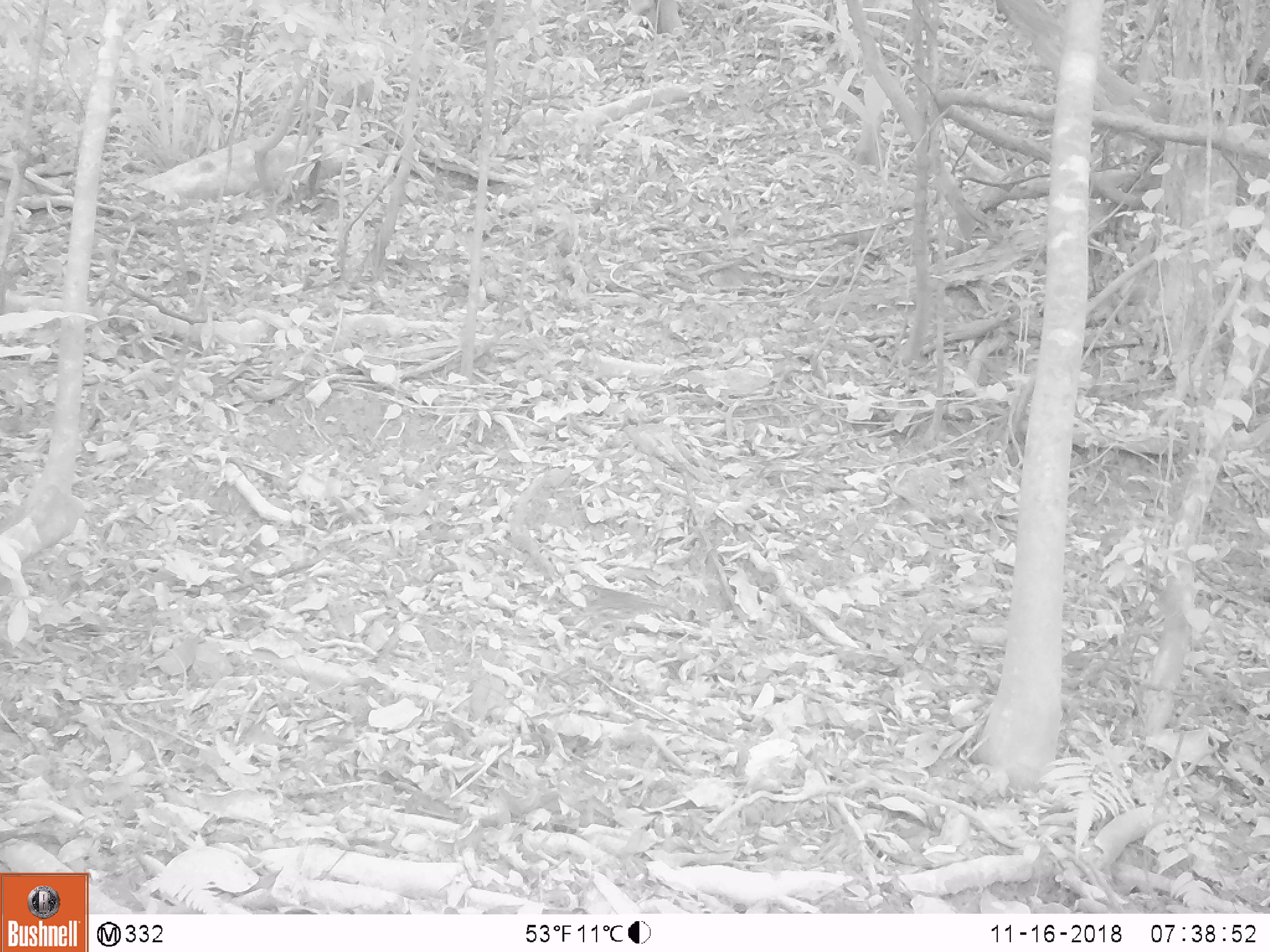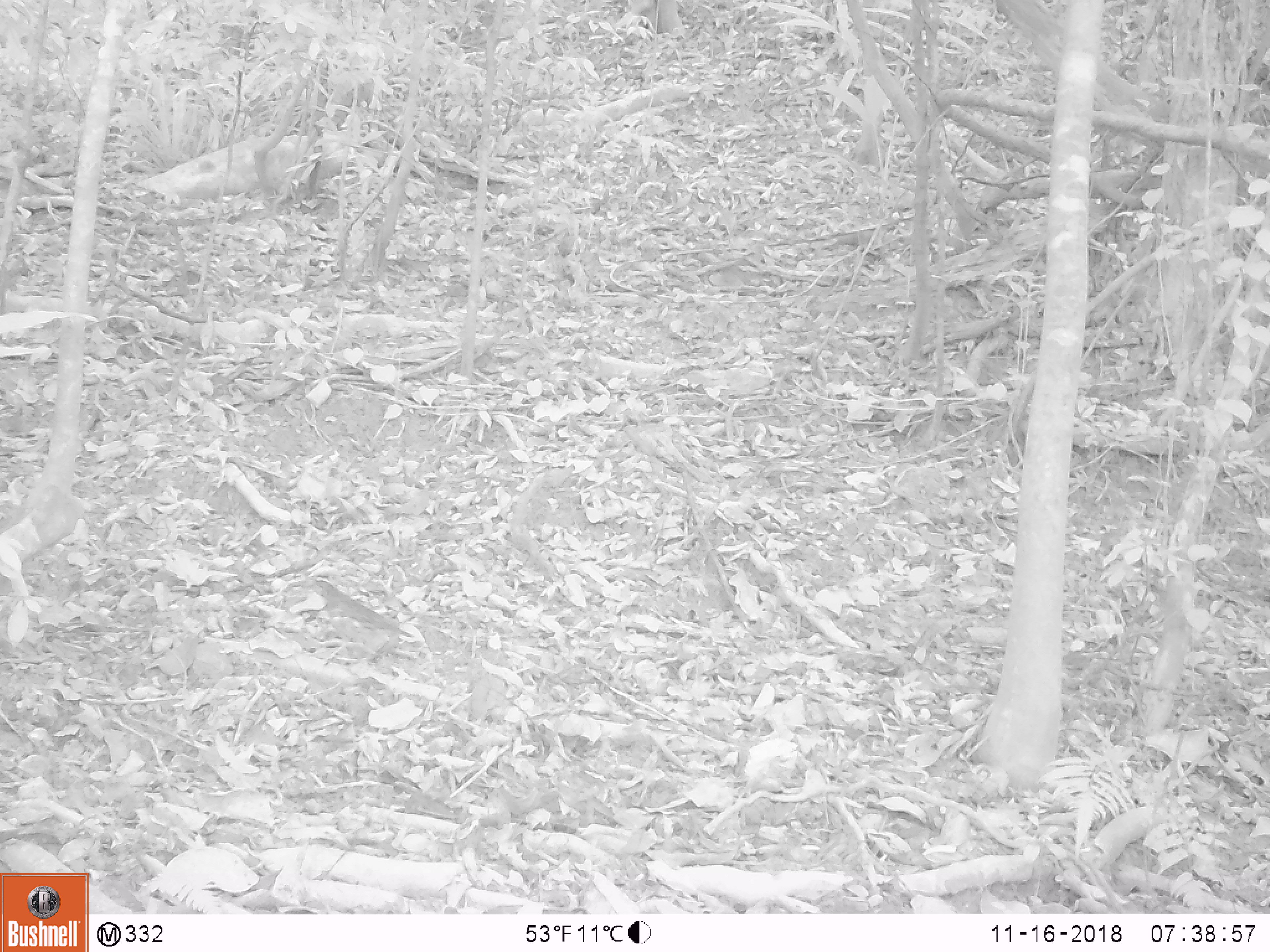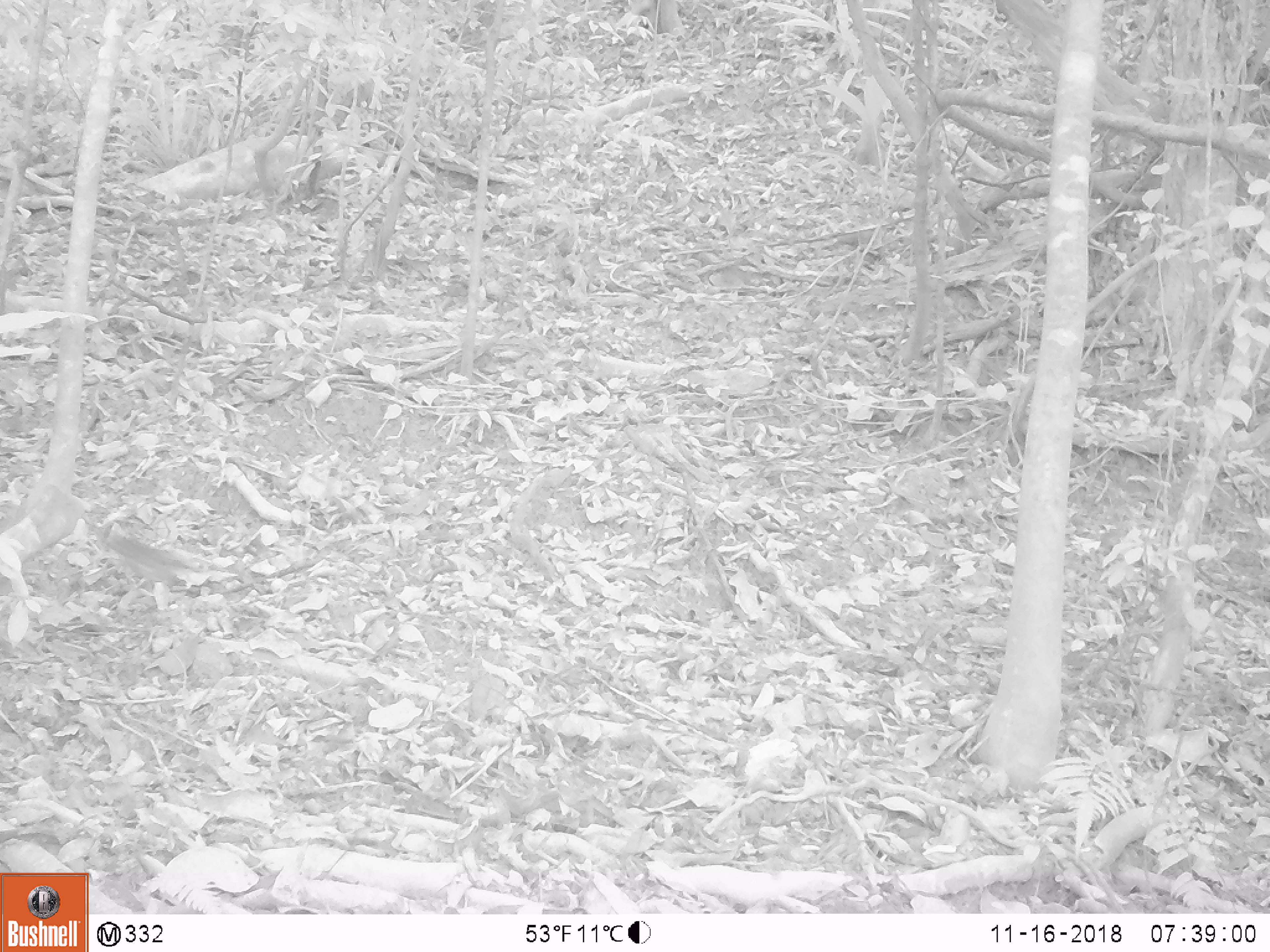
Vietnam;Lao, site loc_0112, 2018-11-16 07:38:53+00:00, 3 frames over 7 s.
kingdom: Animalia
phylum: Chordata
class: Aves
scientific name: Aves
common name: bird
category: unidentified bird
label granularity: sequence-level